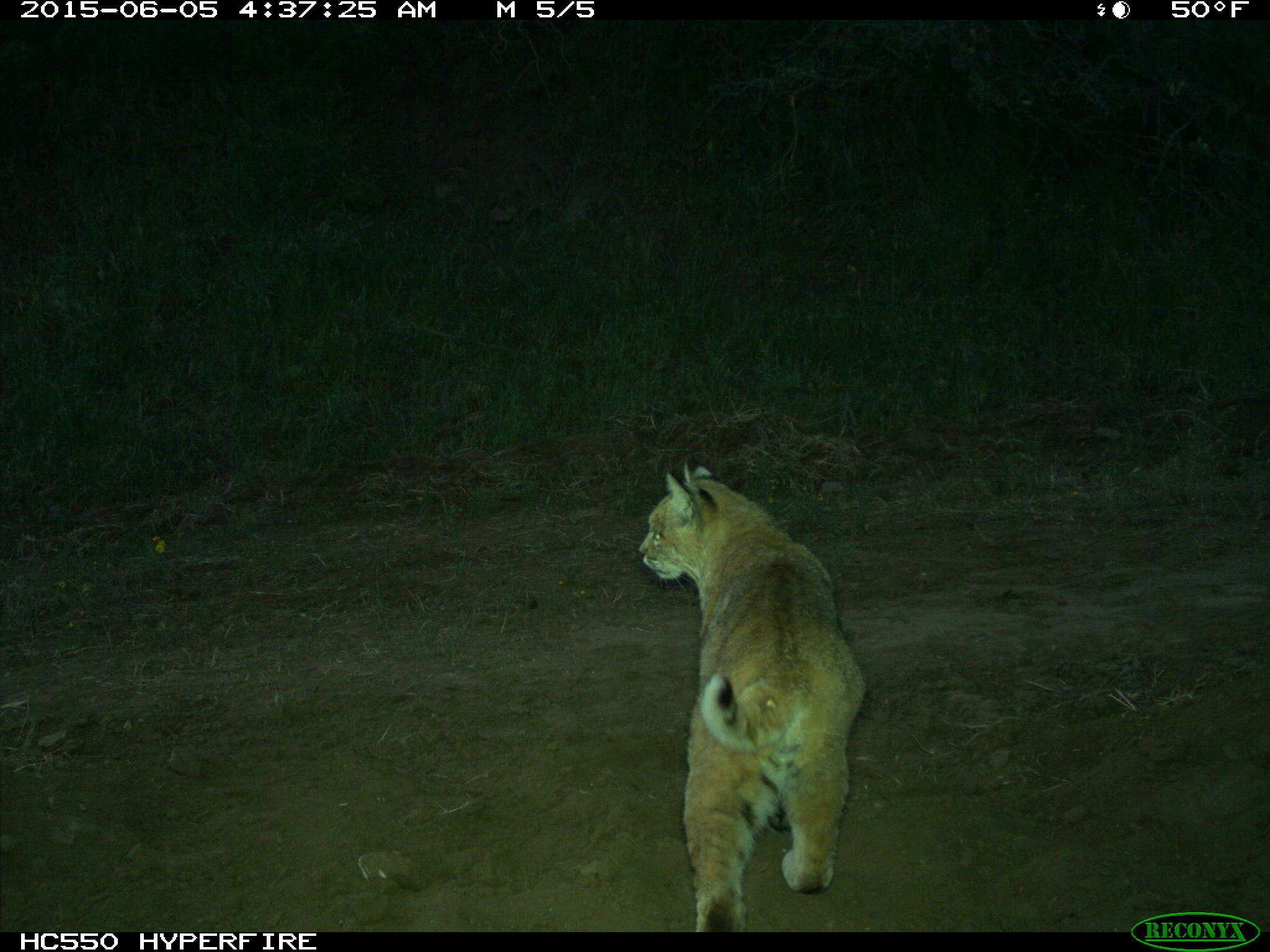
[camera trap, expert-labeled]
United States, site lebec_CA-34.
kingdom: Animalia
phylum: Chordata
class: Mammalia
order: Carnivora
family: Felidae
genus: Lynx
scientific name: Lynx rufus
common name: bobcat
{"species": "Lynx rufus (bobcat)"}